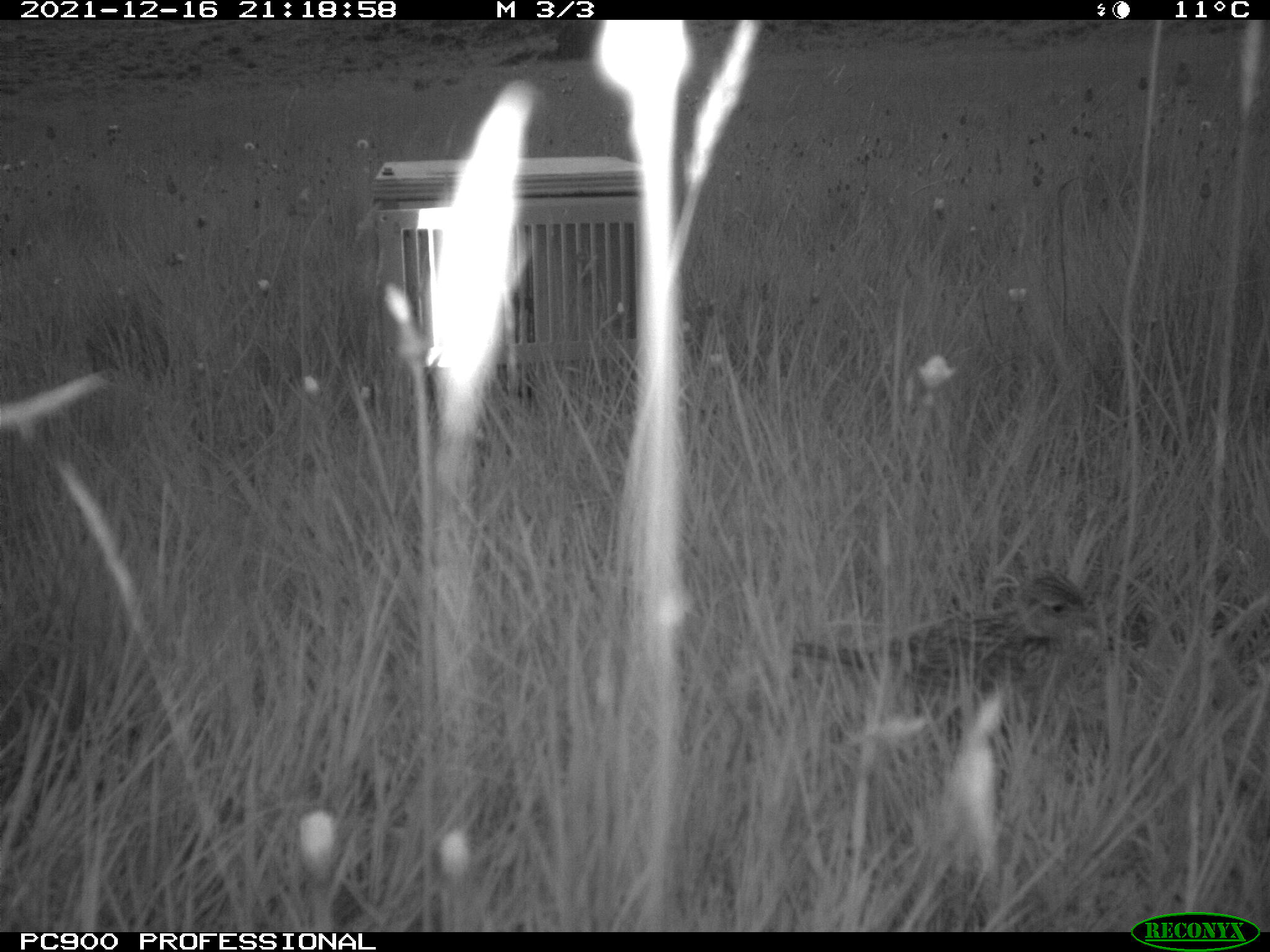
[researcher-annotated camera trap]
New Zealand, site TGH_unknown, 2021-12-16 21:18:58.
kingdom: Animalia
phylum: Chordata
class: Aves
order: Passeriformes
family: Motacillidae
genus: Anthus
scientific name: Anthus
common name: pipit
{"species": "pipit (Anthus)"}